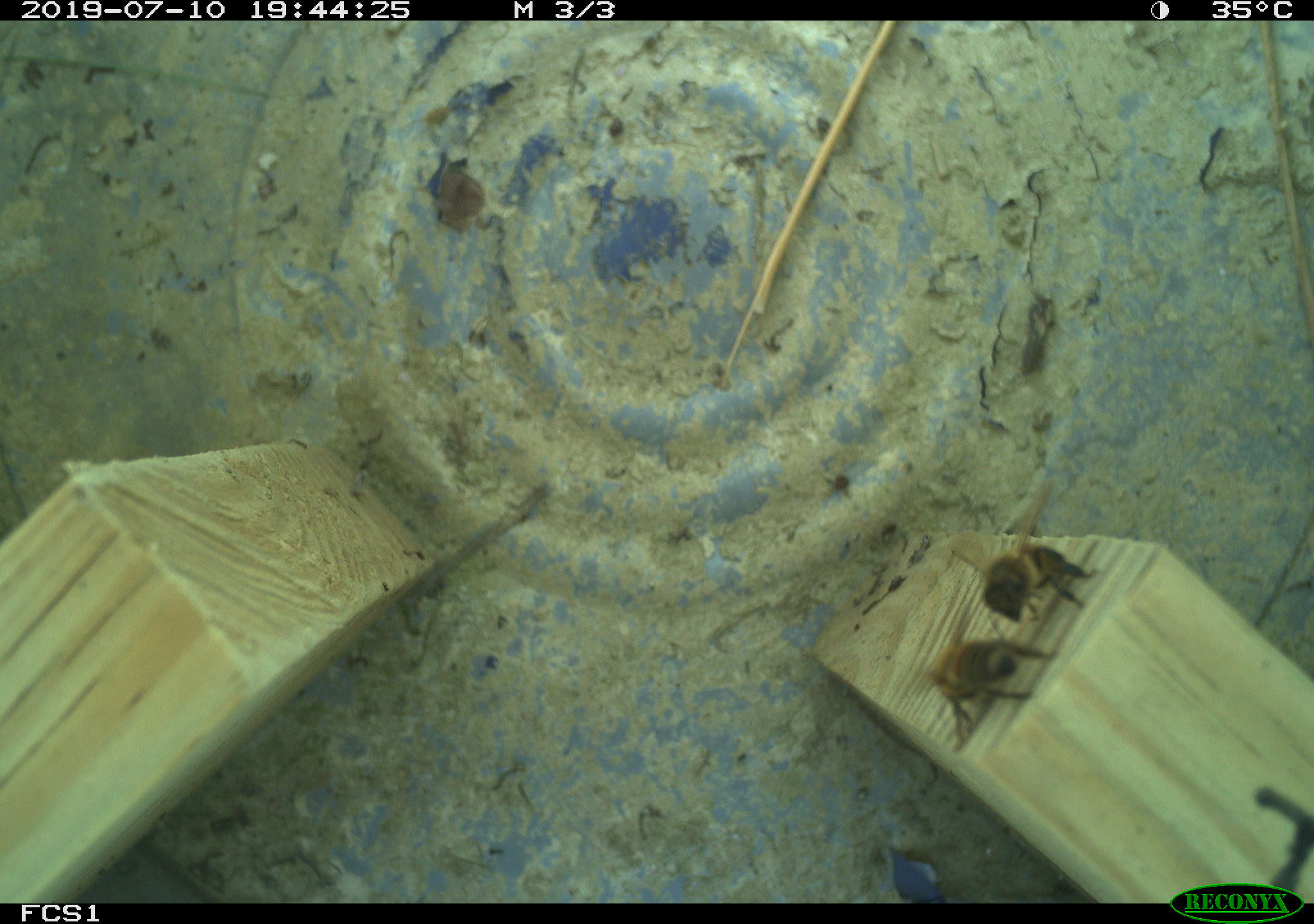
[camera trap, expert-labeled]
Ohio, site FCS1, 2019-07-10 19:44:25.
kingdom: Animalia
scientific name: Animalia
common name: animal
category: invertebrate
Invertebrate (animal) (Animalia).